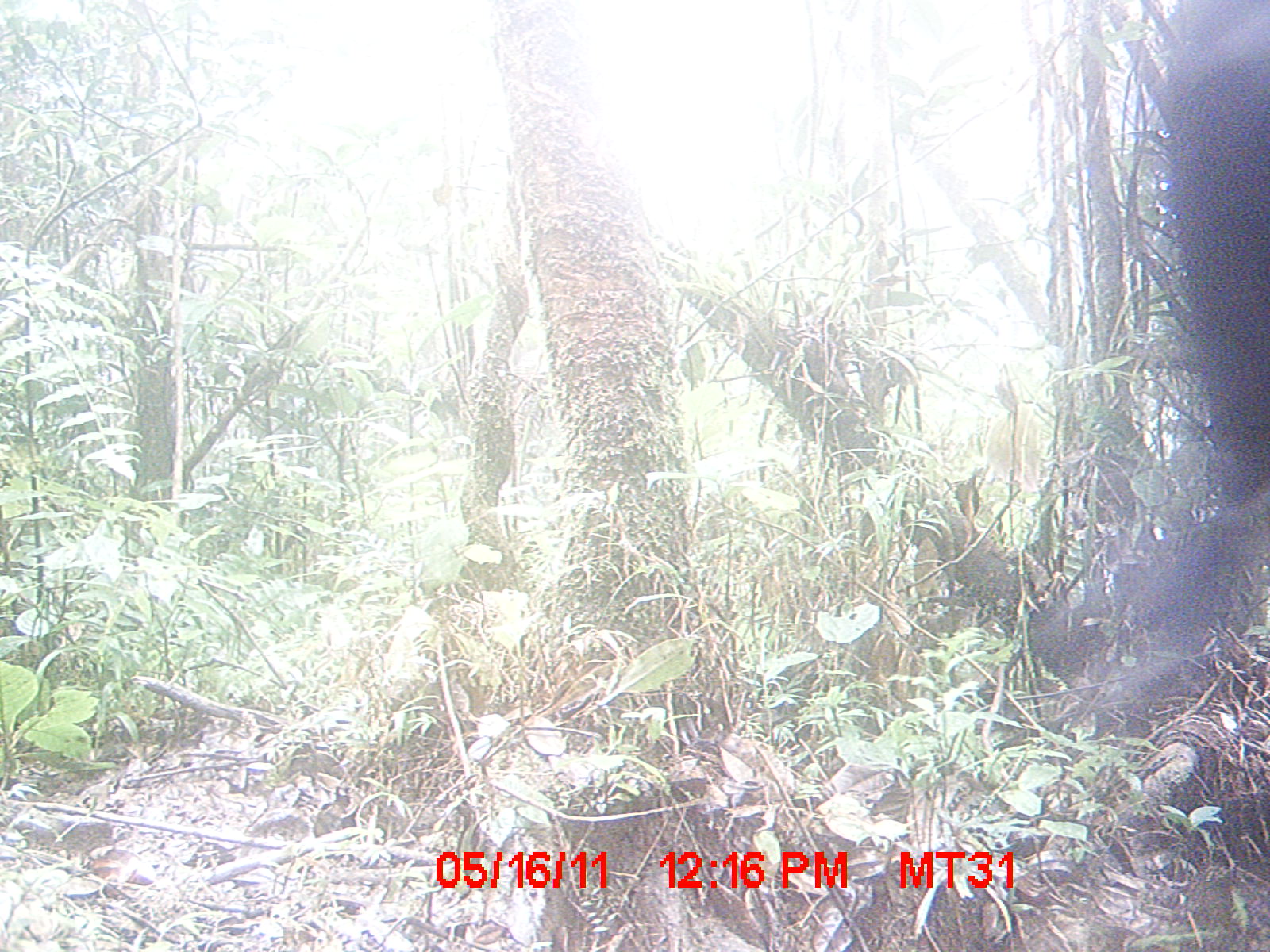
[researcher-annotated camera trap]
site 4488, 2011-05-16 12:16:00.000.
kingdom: Animalia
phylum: Chordata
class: Mammalia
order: Artiodactyla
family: Bovidae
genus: Bos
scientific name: Bos taurus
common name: domestic cattle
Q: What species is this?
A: Bos taurus (domestic cattle).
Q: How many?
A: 3.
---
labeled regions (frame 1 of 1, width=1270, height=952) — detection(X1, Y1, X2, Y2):
bos taurus: detection(1041, 0, 1270, 729)